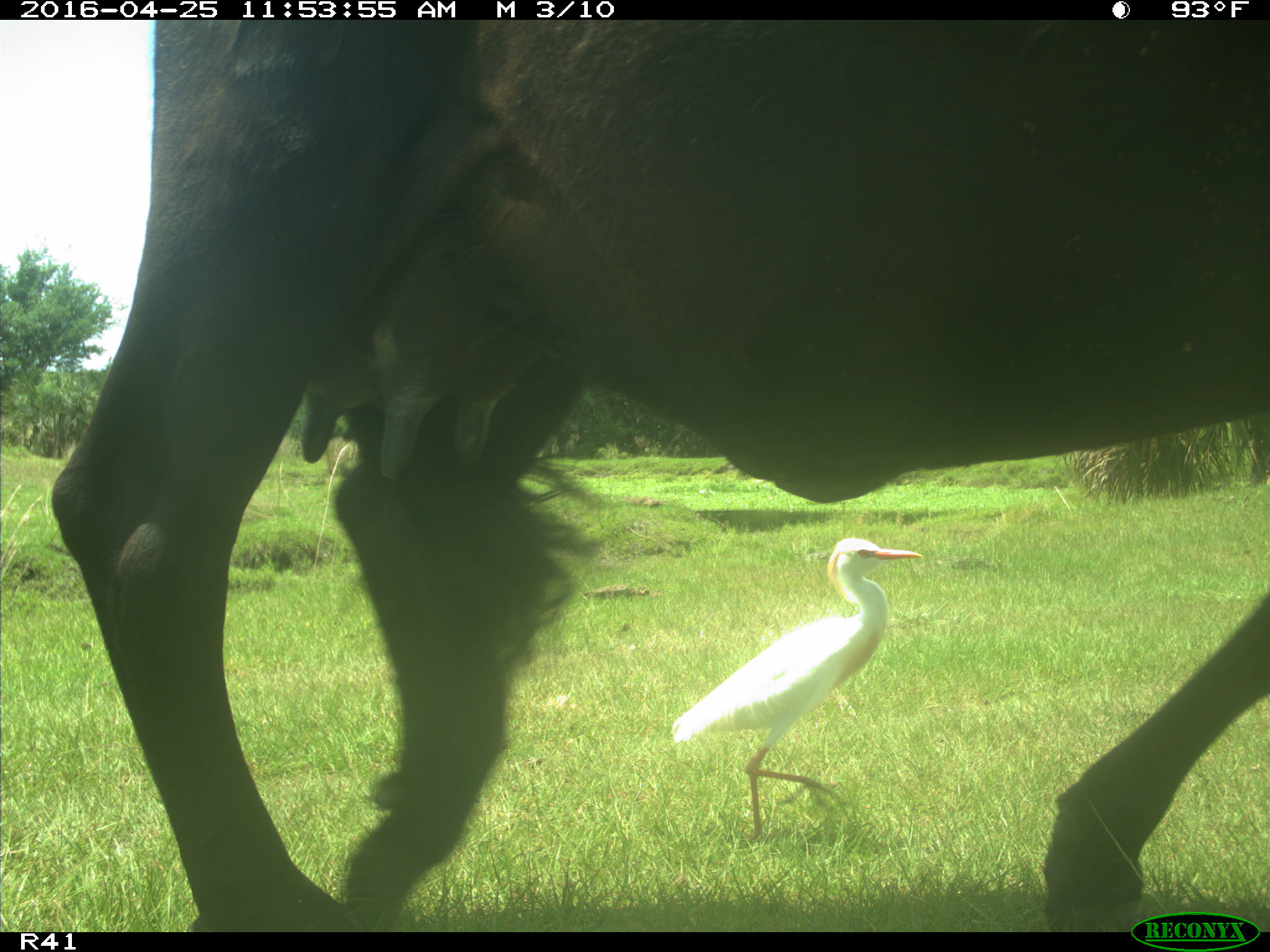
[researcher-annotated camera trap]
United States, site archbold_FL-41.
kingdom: Animalia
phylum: Chordata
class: Mammalia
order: Artiodactyla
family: Bovidae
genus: Bos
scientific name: Bos taurus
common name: domestic cow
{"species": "Bos taurus (domestic cow)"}